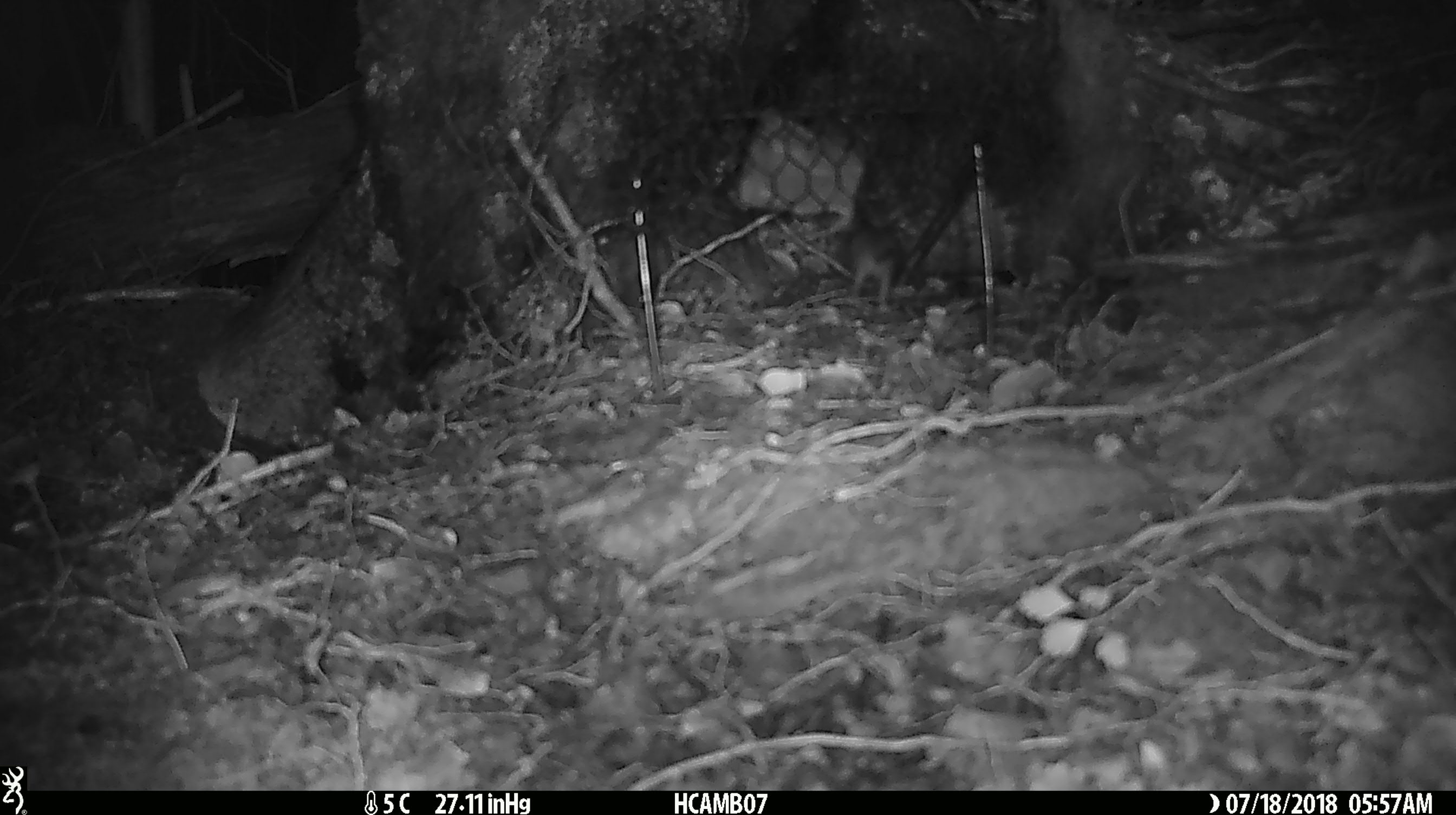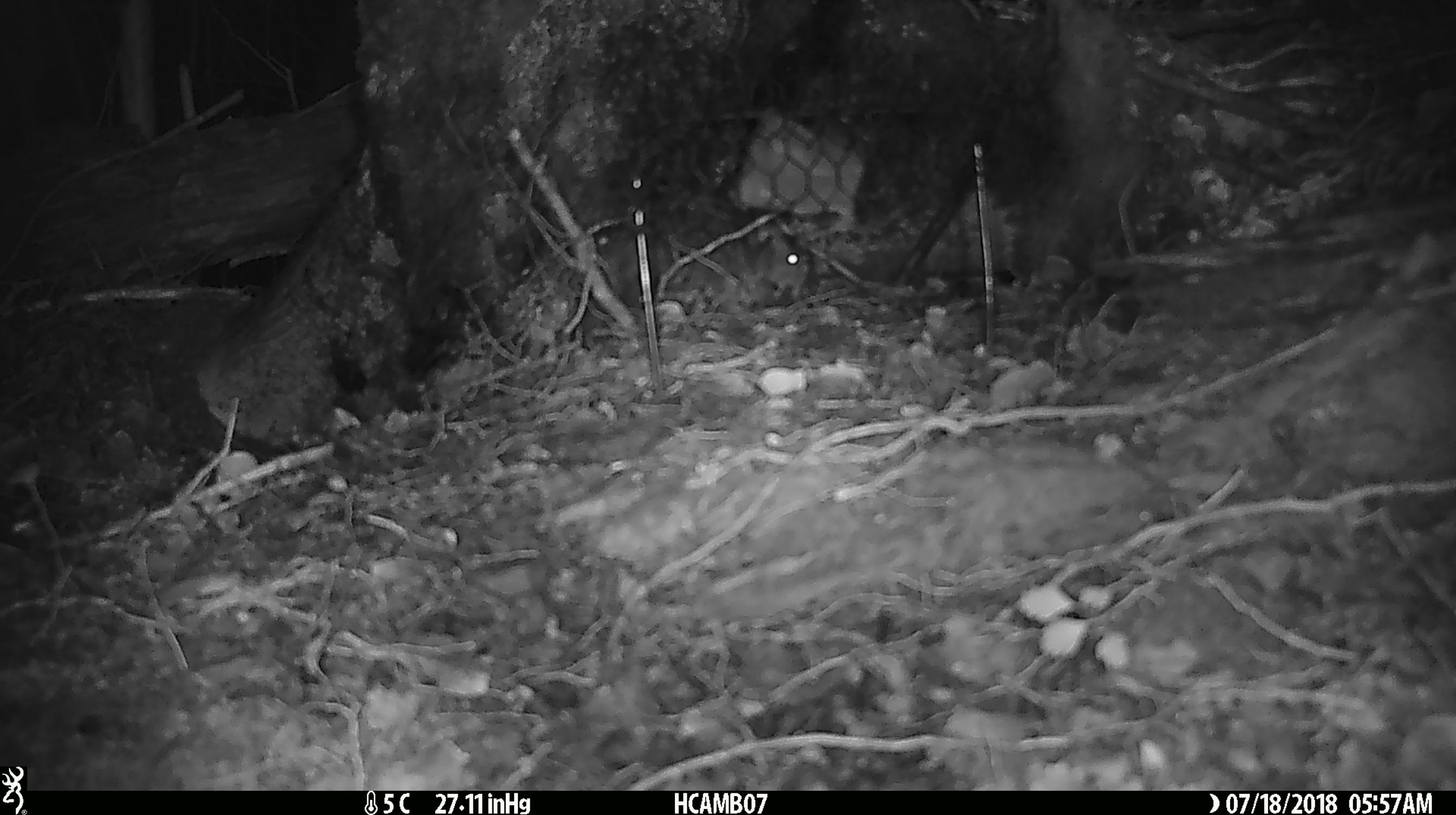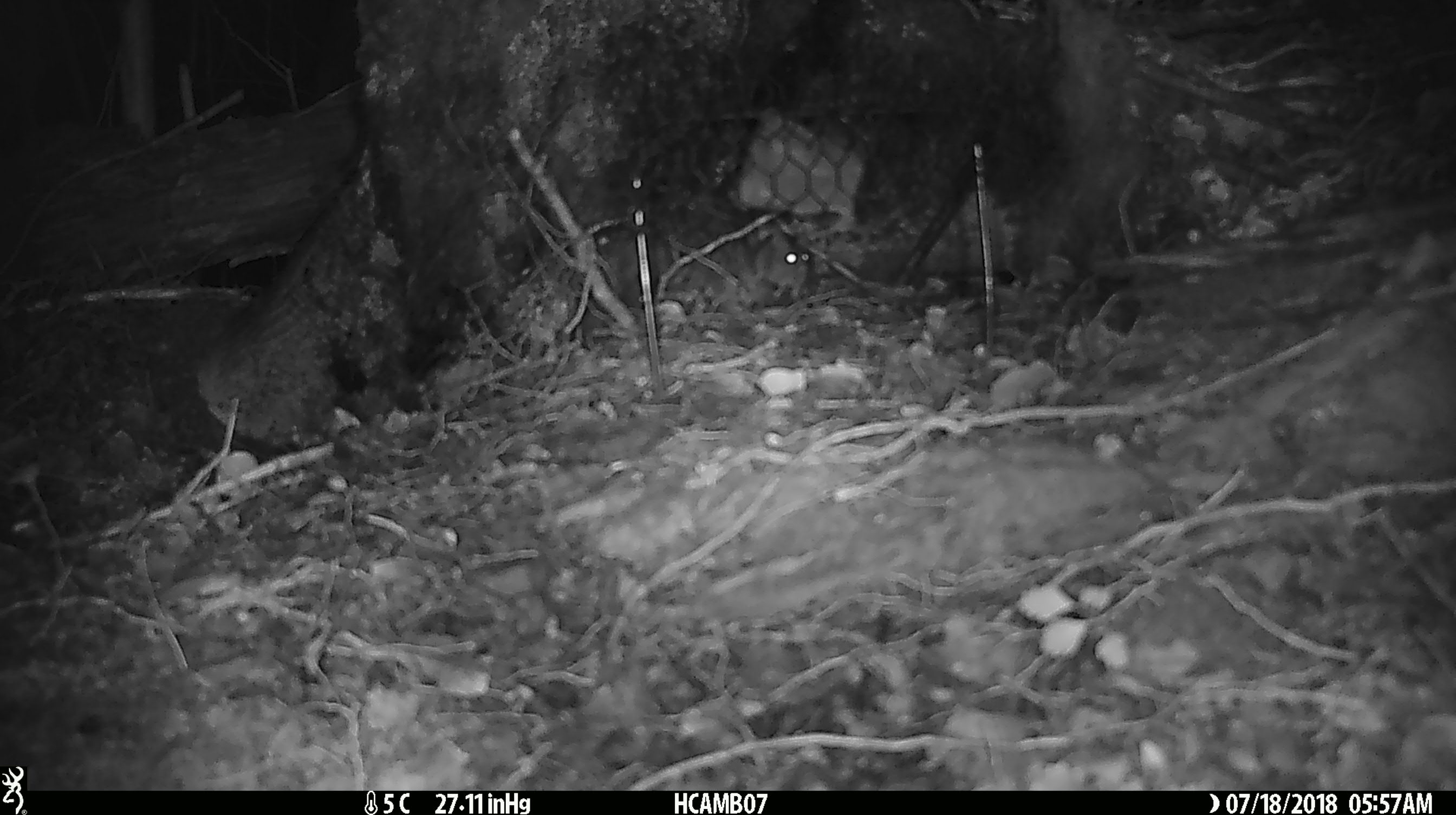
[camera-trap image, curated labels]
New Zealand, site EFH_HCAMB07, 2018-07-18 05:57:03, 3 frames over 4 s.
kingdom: Animalia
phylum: Chordata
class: Mammalia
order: Rodentia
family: Muridae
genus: Mus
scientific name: Mus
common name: mouse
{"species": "mouse (Mus)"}